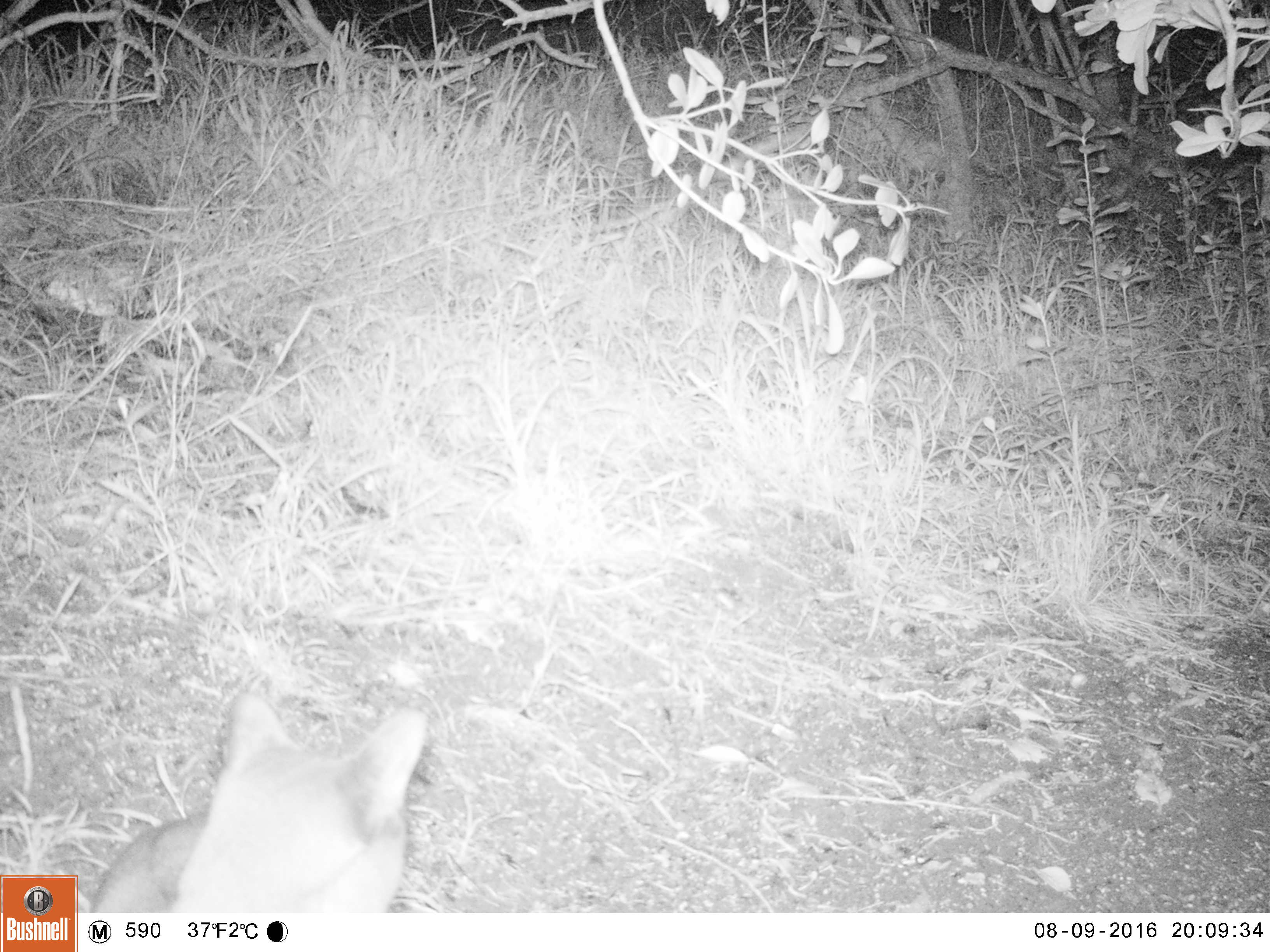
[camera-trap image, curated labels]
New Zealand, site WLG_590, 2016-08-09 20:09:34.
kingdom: Animalia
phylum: Chordata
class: Mammalia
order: Carnivora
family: Felidae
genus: Felis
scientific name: Felis catus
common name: domestic cat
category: cat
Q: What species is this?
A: Cat (domestic cat) (Felis catus).